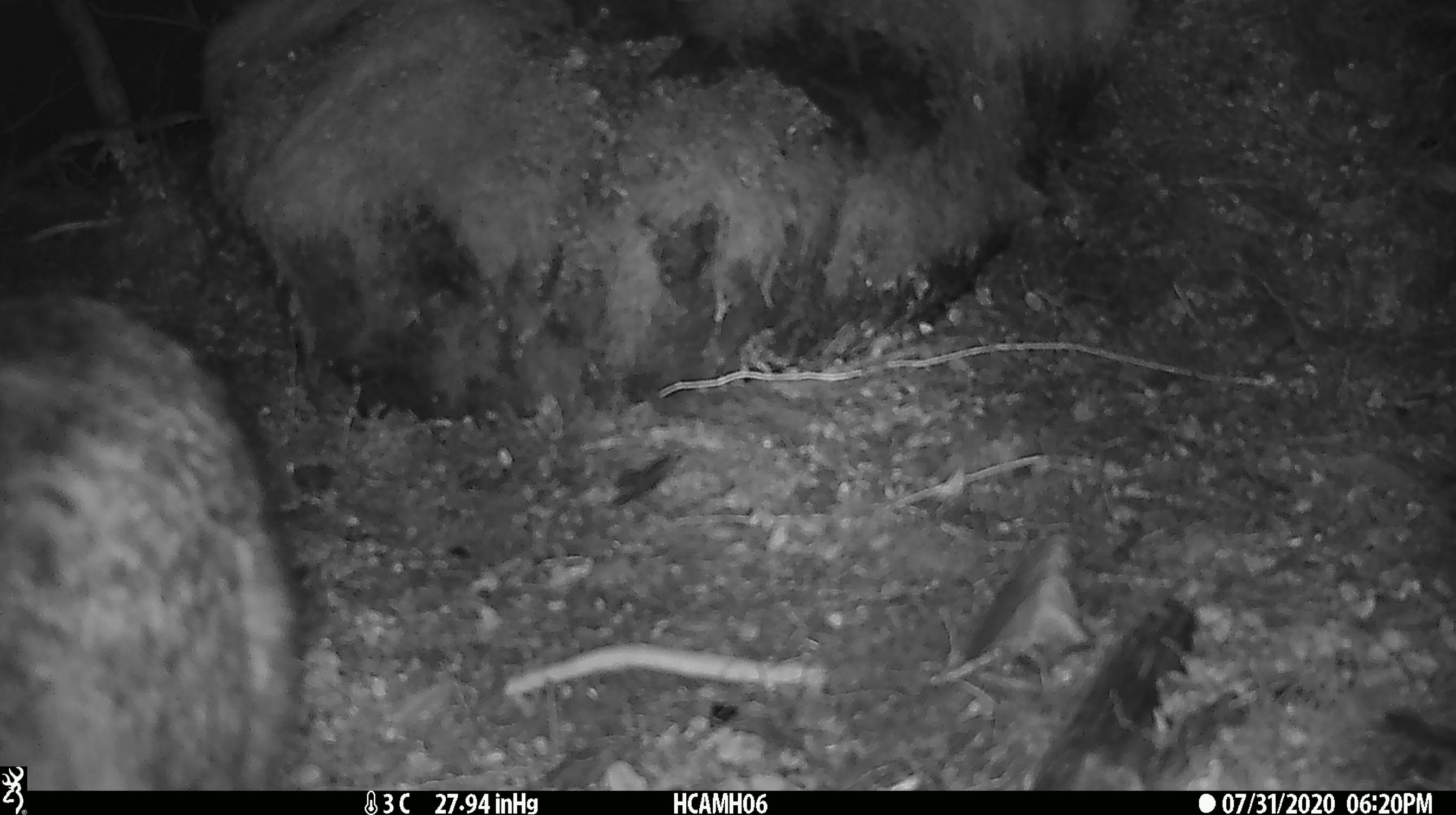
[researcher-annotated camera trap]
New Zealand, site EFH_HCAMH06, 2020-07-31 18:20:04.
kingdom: Animalia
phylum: Chordata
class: Mammalia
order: Carnivora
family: Felidae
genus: Felis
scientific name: Felis catus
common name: domestic cat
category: cat